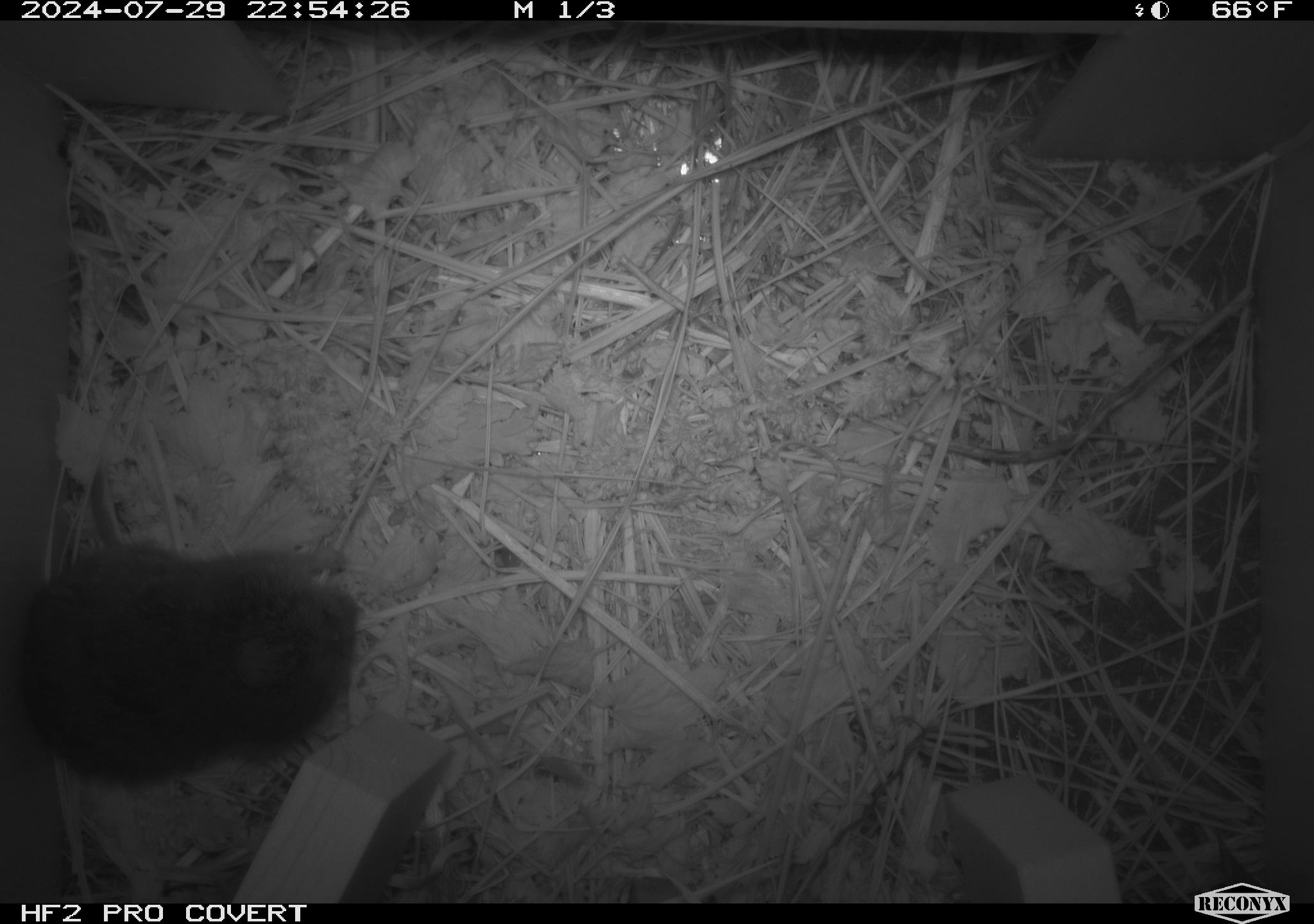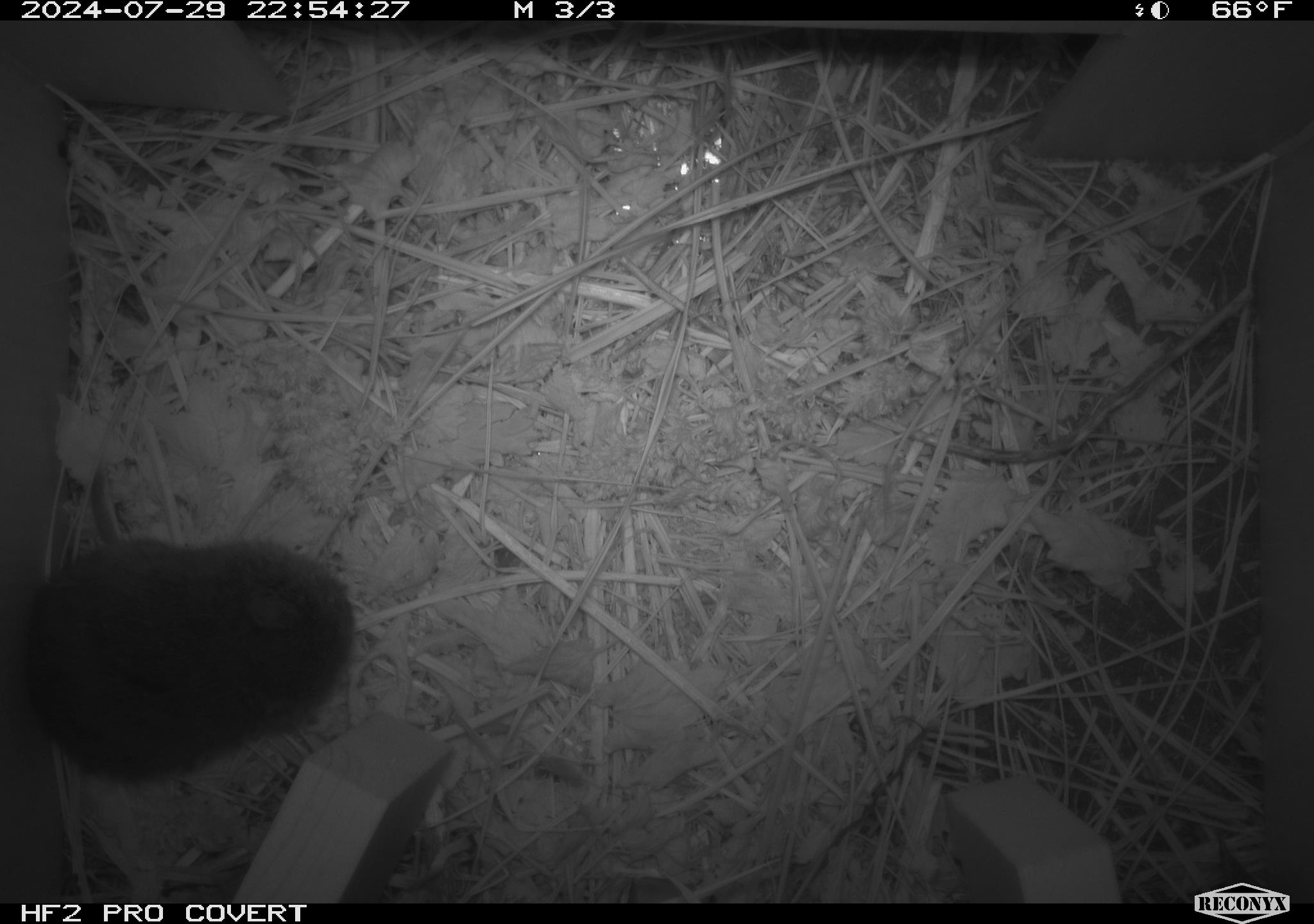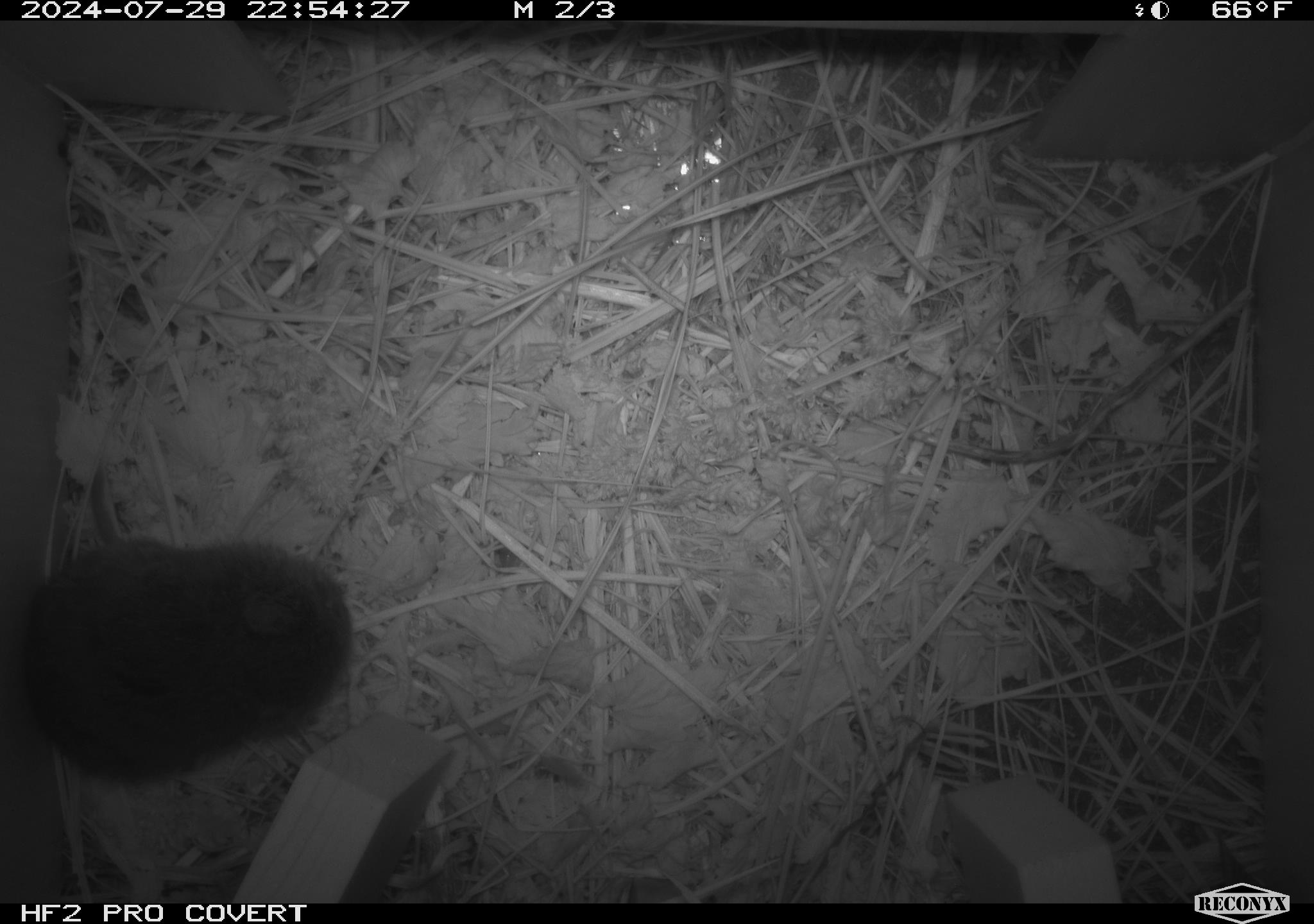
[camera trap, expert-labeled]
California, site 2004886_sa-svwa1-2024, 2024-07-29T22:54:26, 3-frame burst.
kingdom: Animalia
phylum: Chordata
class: Mammalia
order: Rodentia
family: Cricetidae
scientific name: Arvicolinae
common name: voles, lemmings, and muskrats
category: arvicolinae subfamily